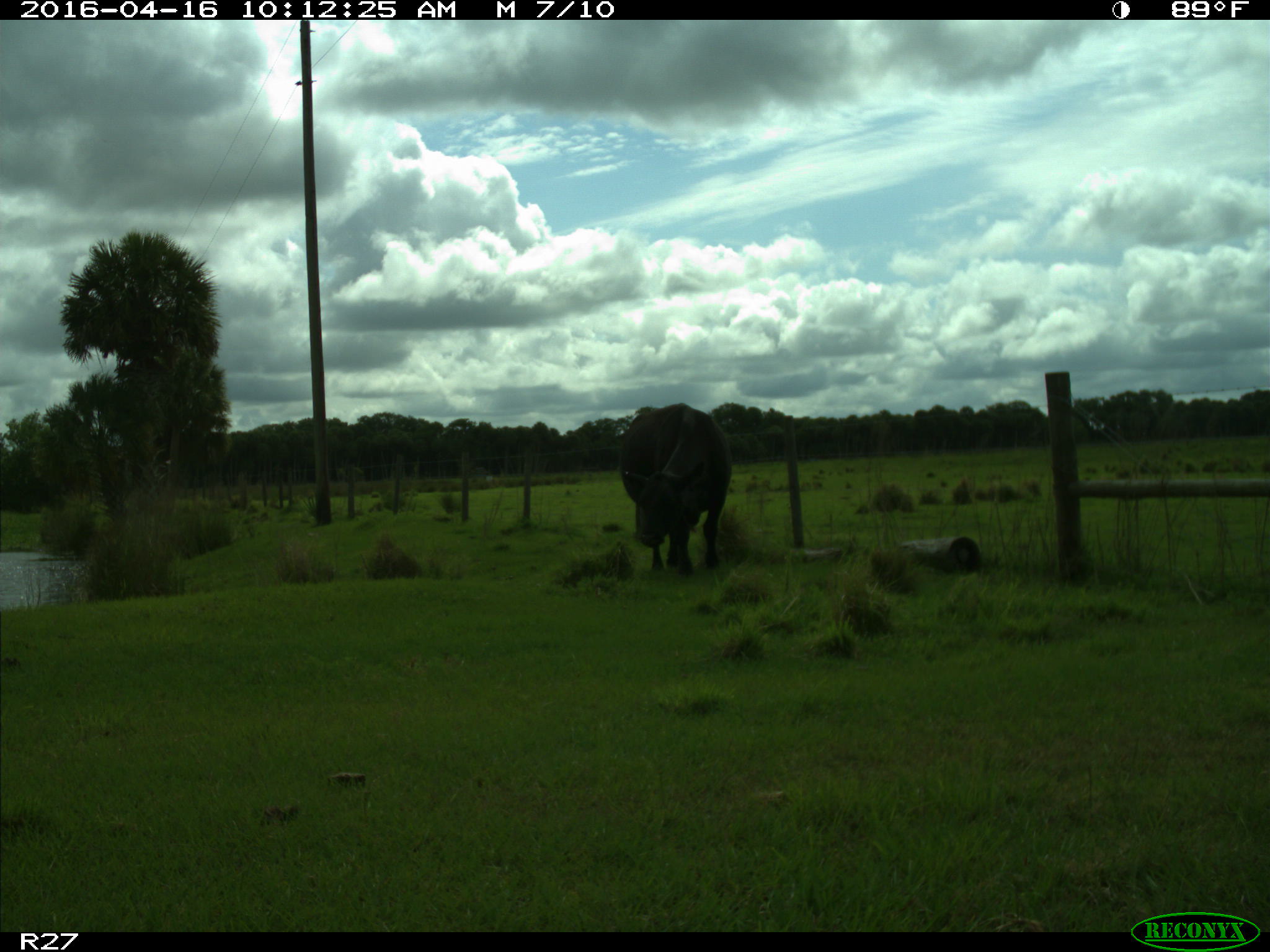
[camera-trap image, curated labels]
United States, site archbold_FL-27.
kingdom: Animalia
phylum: Chordata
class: Mammalia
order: Artiodactyla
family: Bovidae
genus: Bos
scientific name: Bos taurus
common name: domestic cow